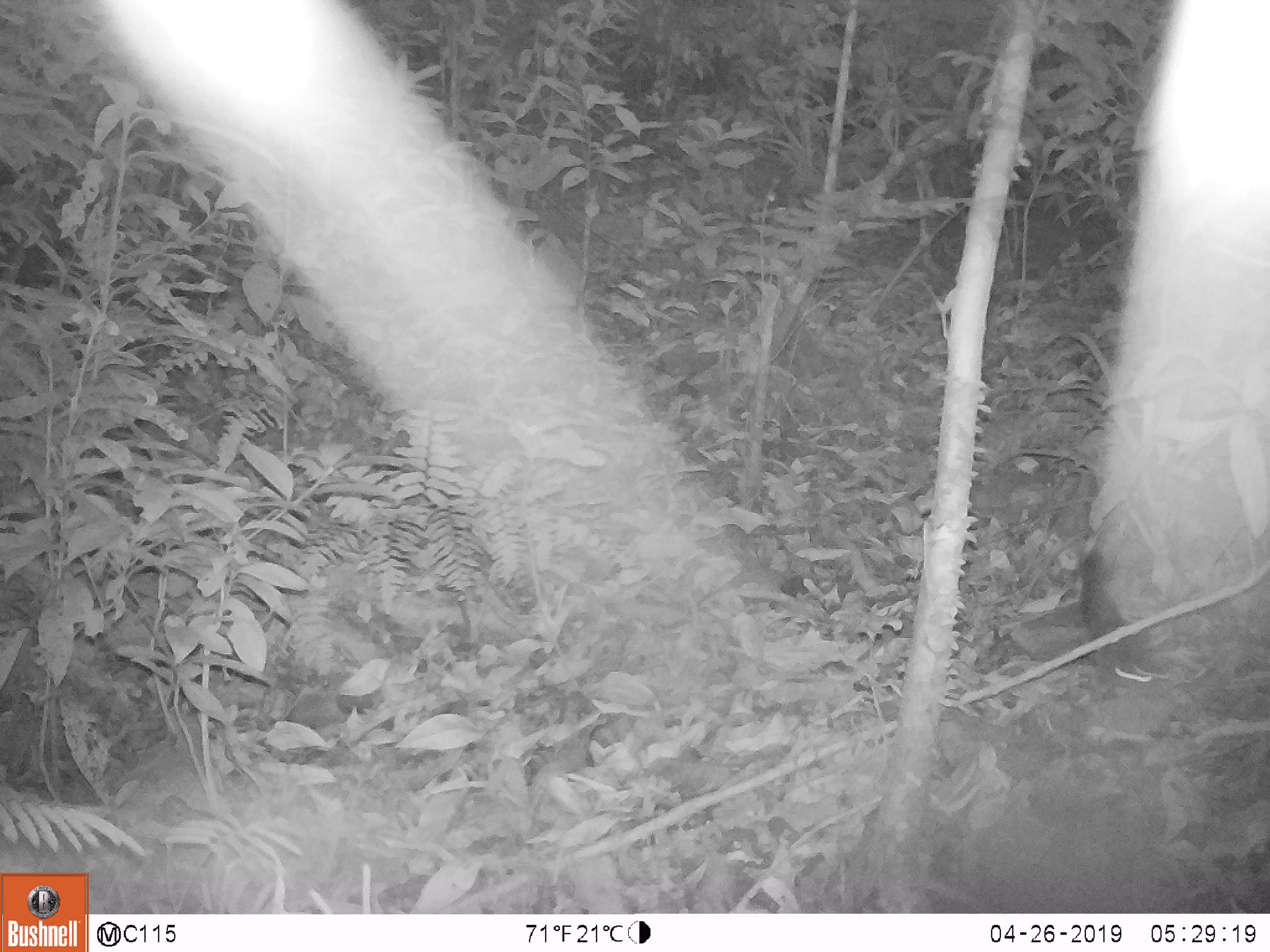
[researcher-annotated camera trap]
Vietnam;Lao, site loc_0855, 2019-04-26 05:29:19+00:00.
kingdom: Animalia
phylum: Chordata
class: Mammalia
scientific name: Mammalia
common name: mammal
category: unidentified small mammal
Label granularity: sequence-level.